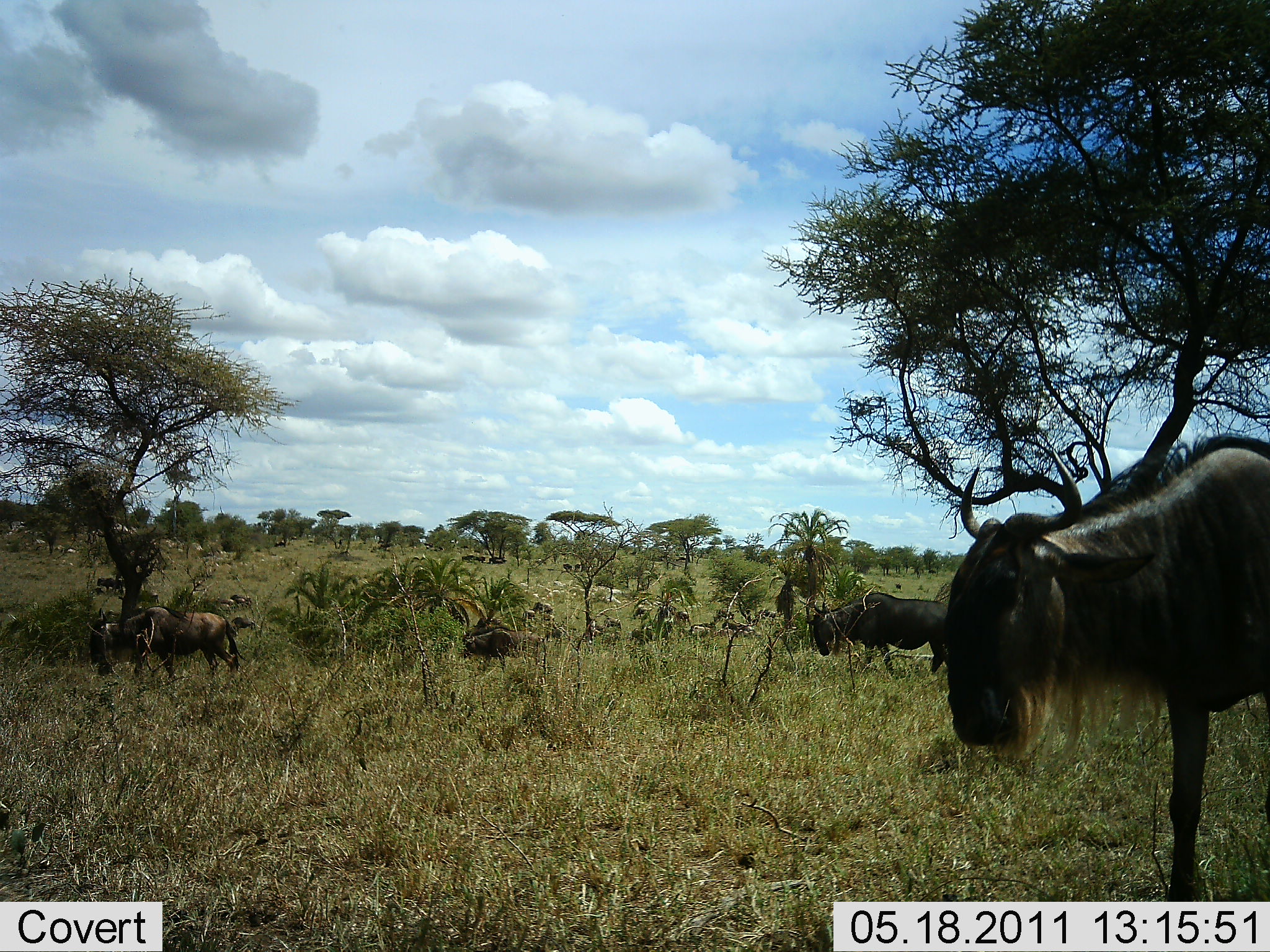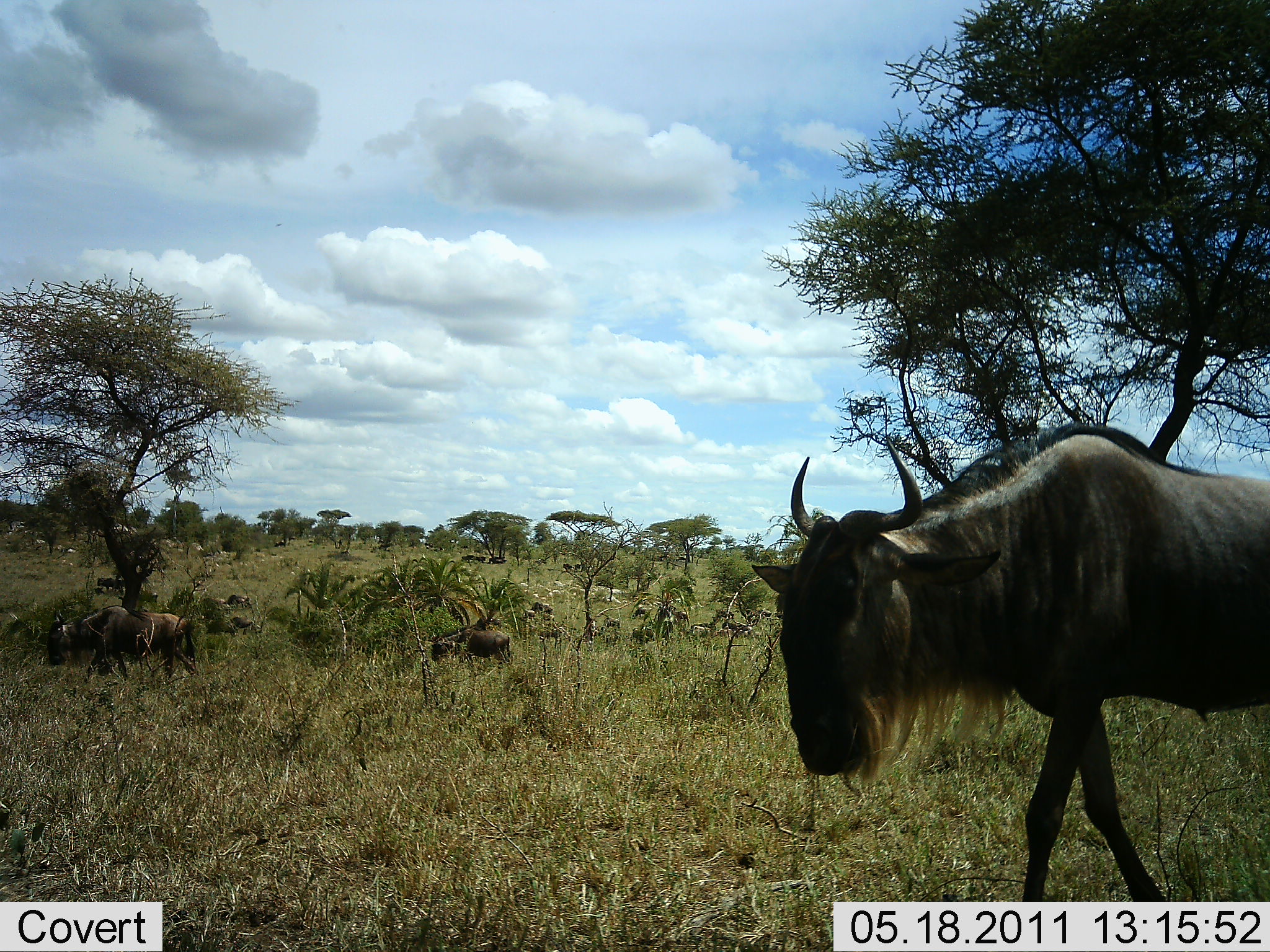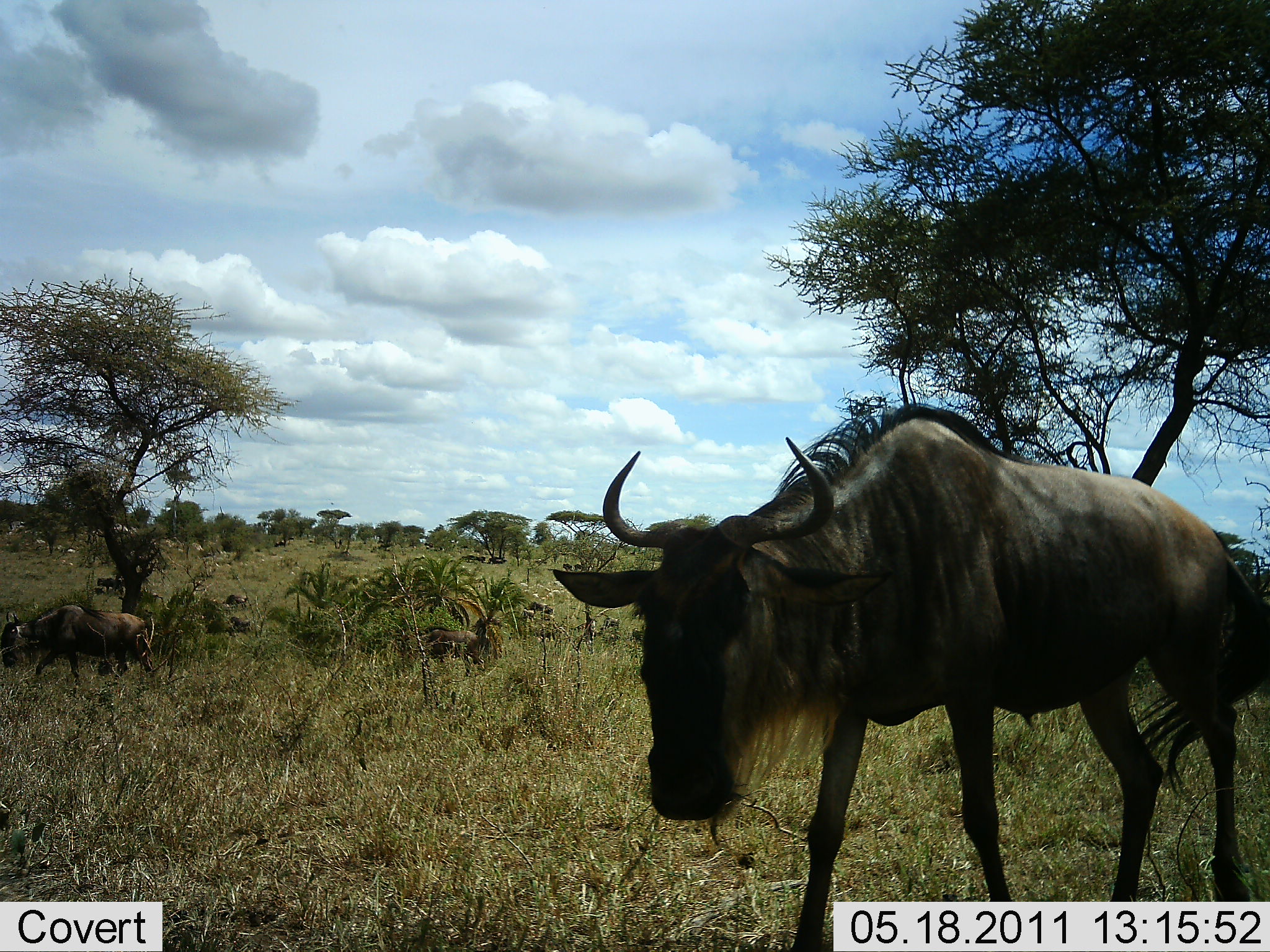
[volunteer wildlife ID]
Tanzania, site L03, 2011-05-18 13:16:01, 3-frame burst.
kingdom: Animalia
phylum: Chordata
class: Mammalia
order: Artiodactyla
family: Bovidae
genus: Connochaetes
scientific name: Connochaetes taurinus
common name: blue wildebeest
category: wildebeest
Wildebeest (blue wildebeest) (Connochaetes taurinus), count 11-50. Behavior (volunteer vote fractions): standing 60%, resting 10%, moving 70%, interacting 0%. Young present (vote fraction): 0%. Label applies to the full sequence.